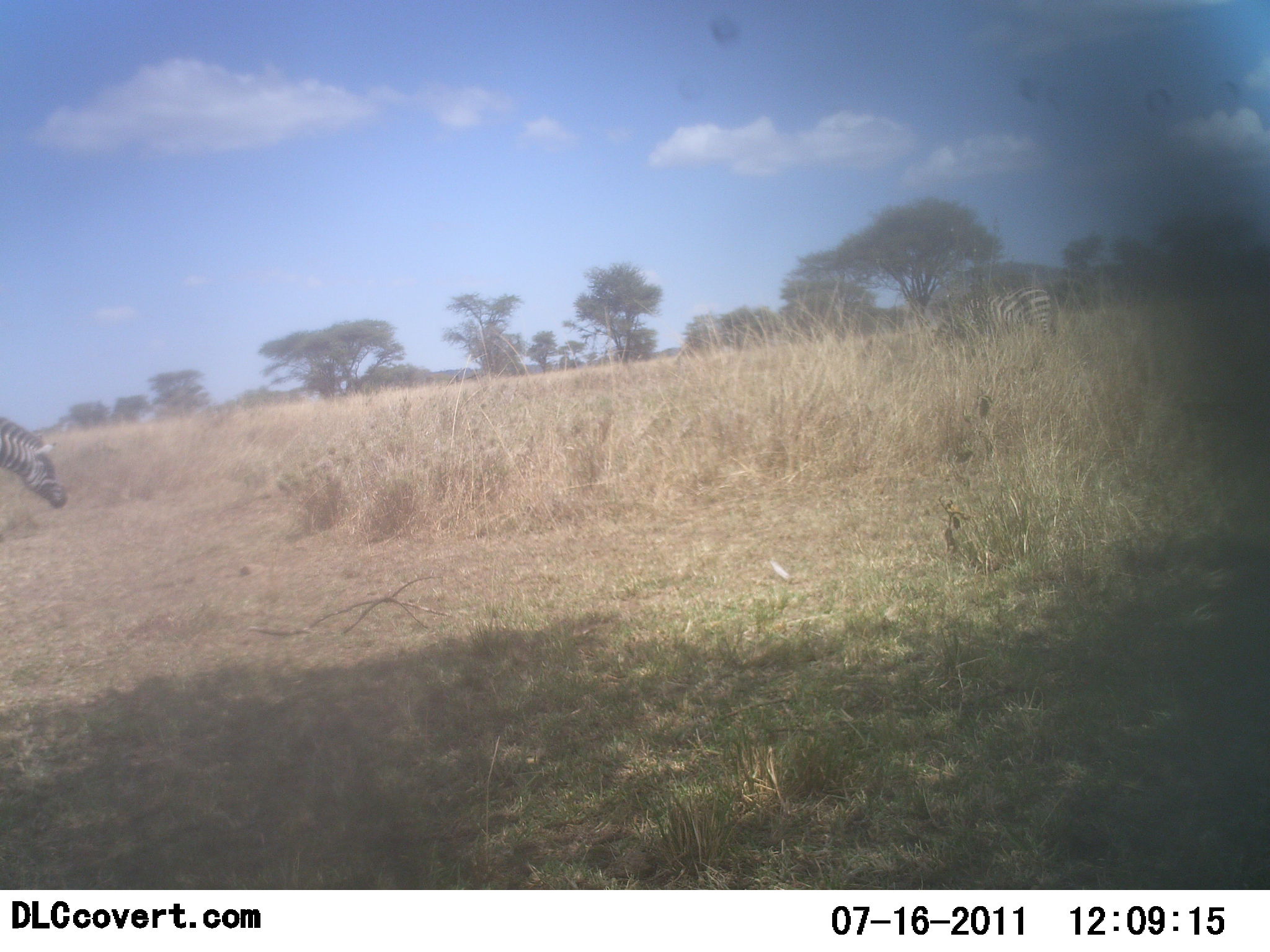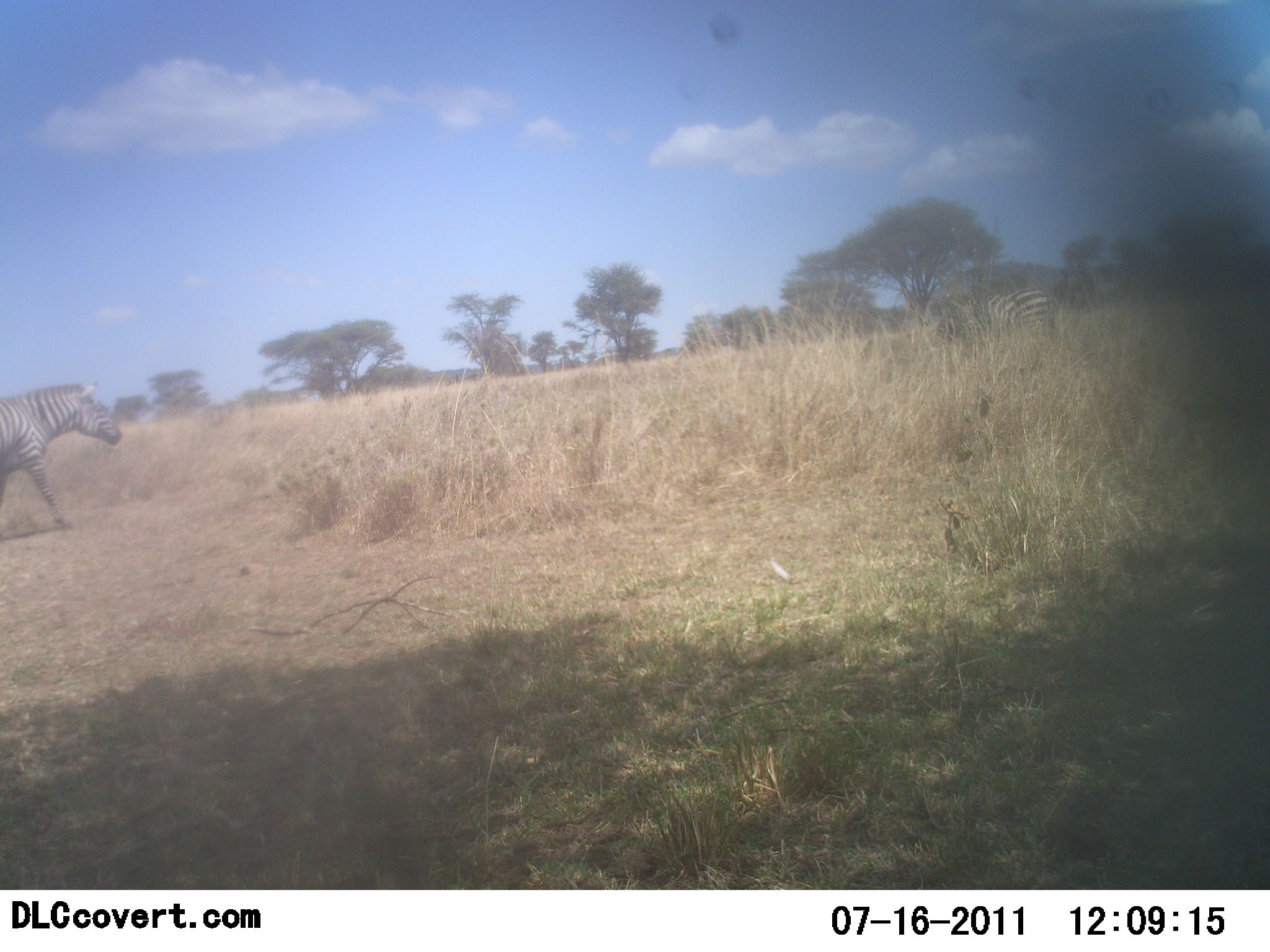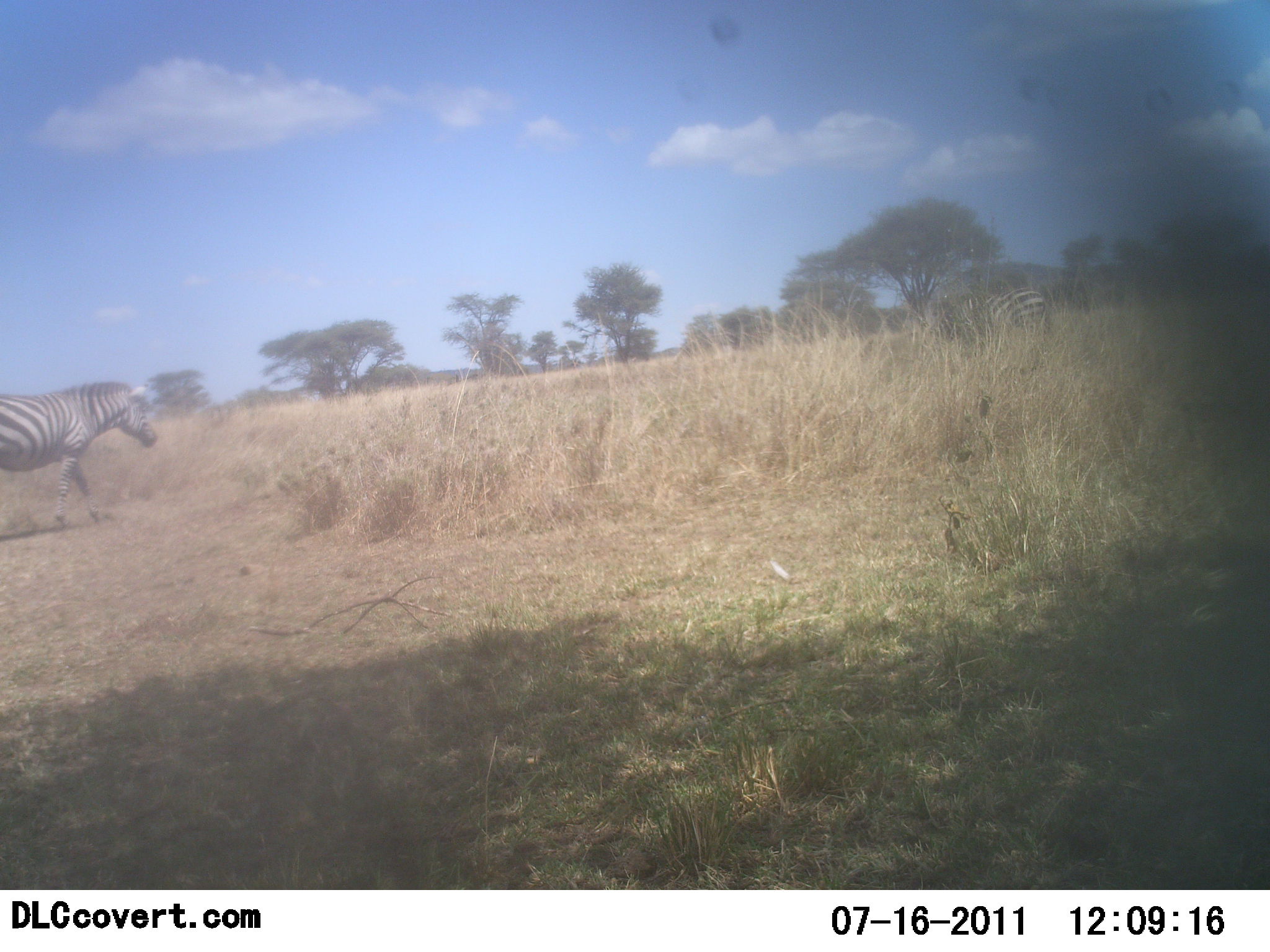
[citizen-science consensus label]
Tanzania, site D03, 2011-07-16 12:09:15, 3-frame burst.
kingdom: Animalia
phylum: Chordata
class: Mammalia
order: Perissodactyla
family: Equidae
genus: Equus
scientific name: Equus quagga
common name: plains zebra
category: zebra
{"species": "zebra (plains zebra) (Equus quagga)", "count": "2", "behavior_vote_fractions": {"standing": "8%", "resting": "0%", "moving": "83%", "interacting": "0%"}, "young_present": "0%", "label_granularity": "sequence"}